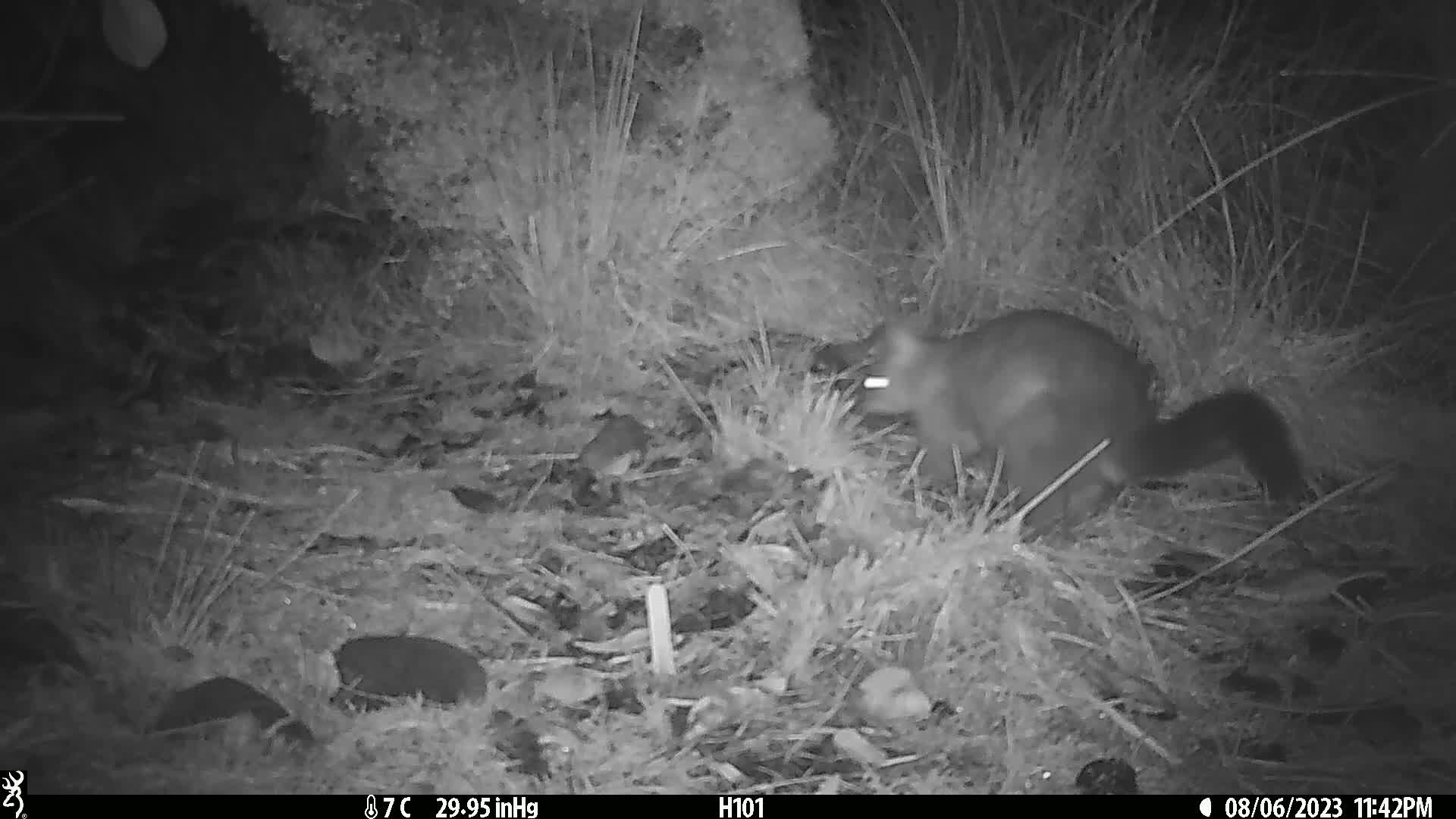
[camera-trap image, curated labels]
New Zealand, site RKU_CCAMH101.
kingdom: Animalia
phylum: Chordata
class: Mammalia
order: Diprotodontia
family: Phalangeridae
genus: Trichosurus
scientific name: Trichosurus vulpecula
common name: common brushtail possum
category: possum